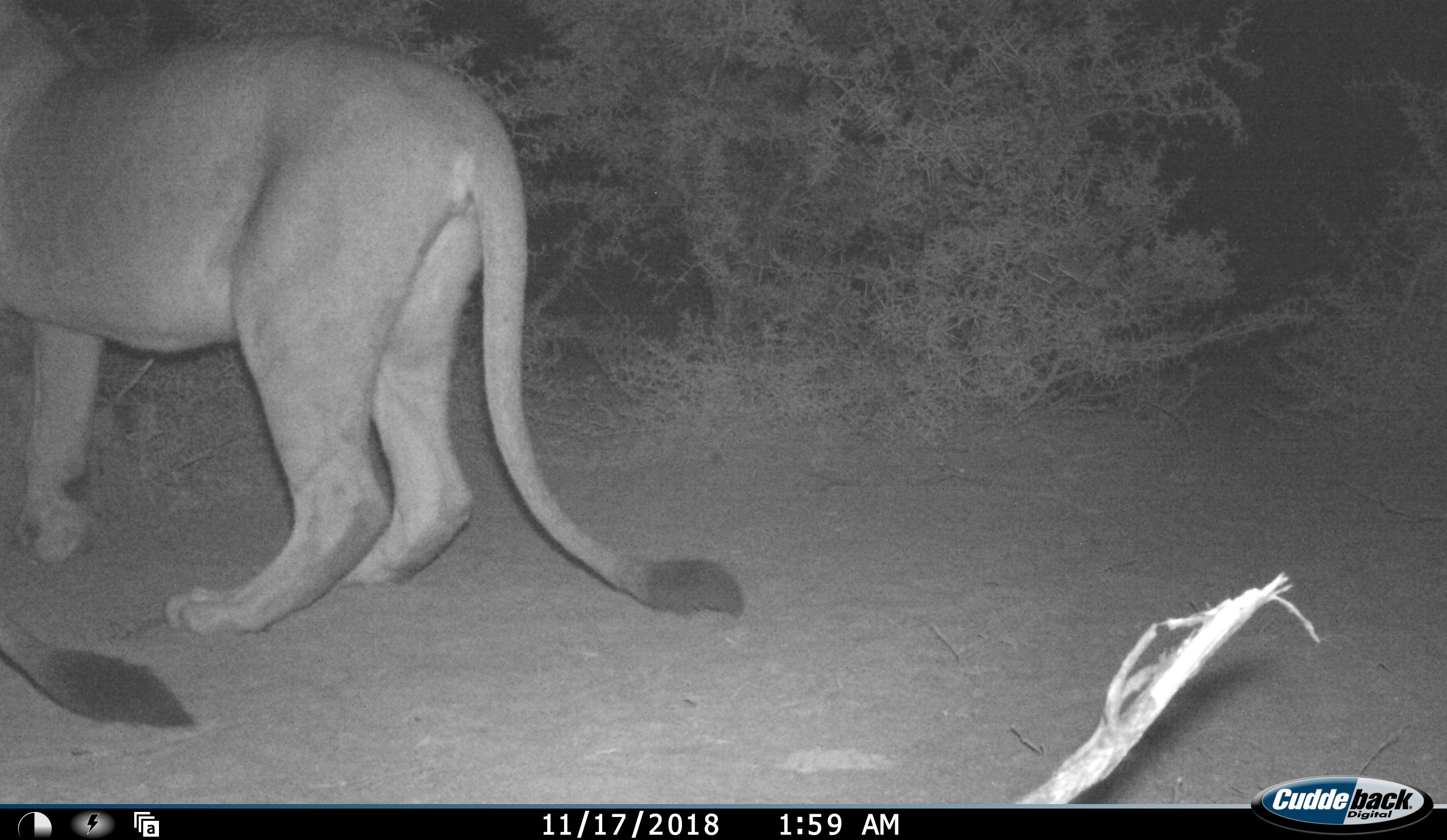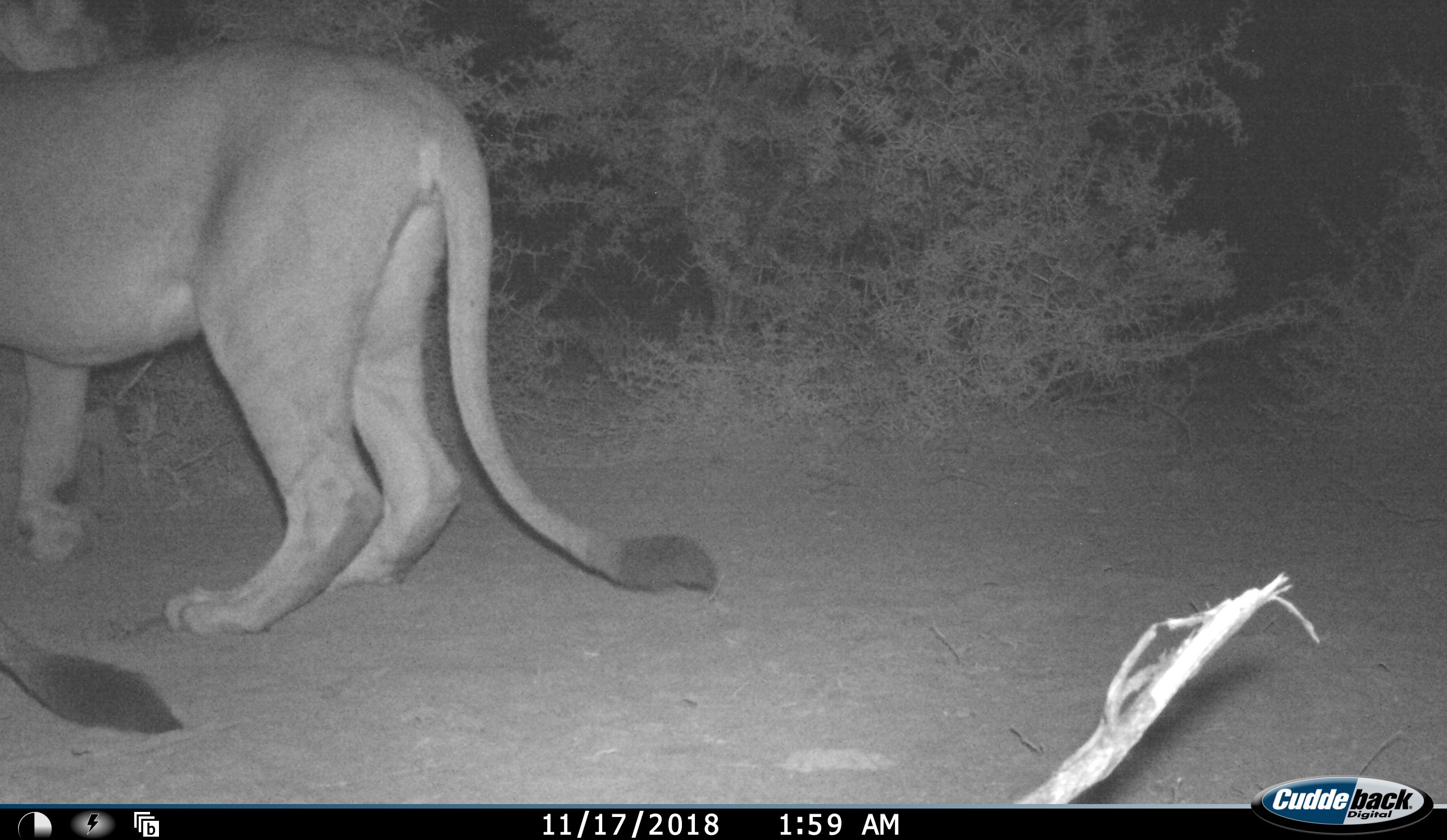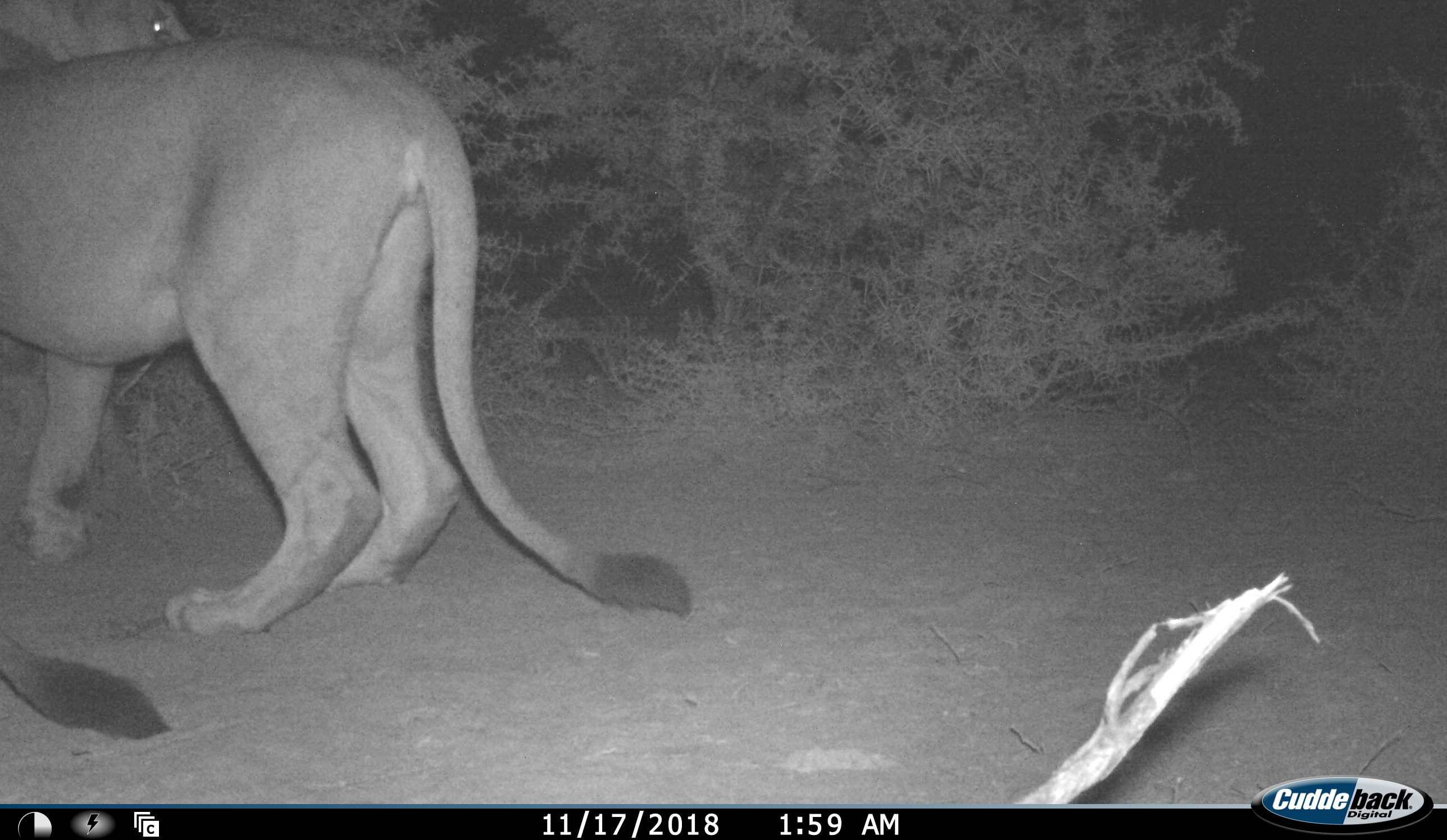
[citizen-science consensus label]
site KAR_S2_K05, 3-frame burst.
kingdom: Animalia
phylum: Chordata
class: Mammalia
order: Carnivora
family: Felidae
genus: Panthera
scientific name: Panthera leo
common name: lion female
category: lionfemale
Lionfemale (lion female) (Panthera leo), count 2. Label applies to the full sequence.